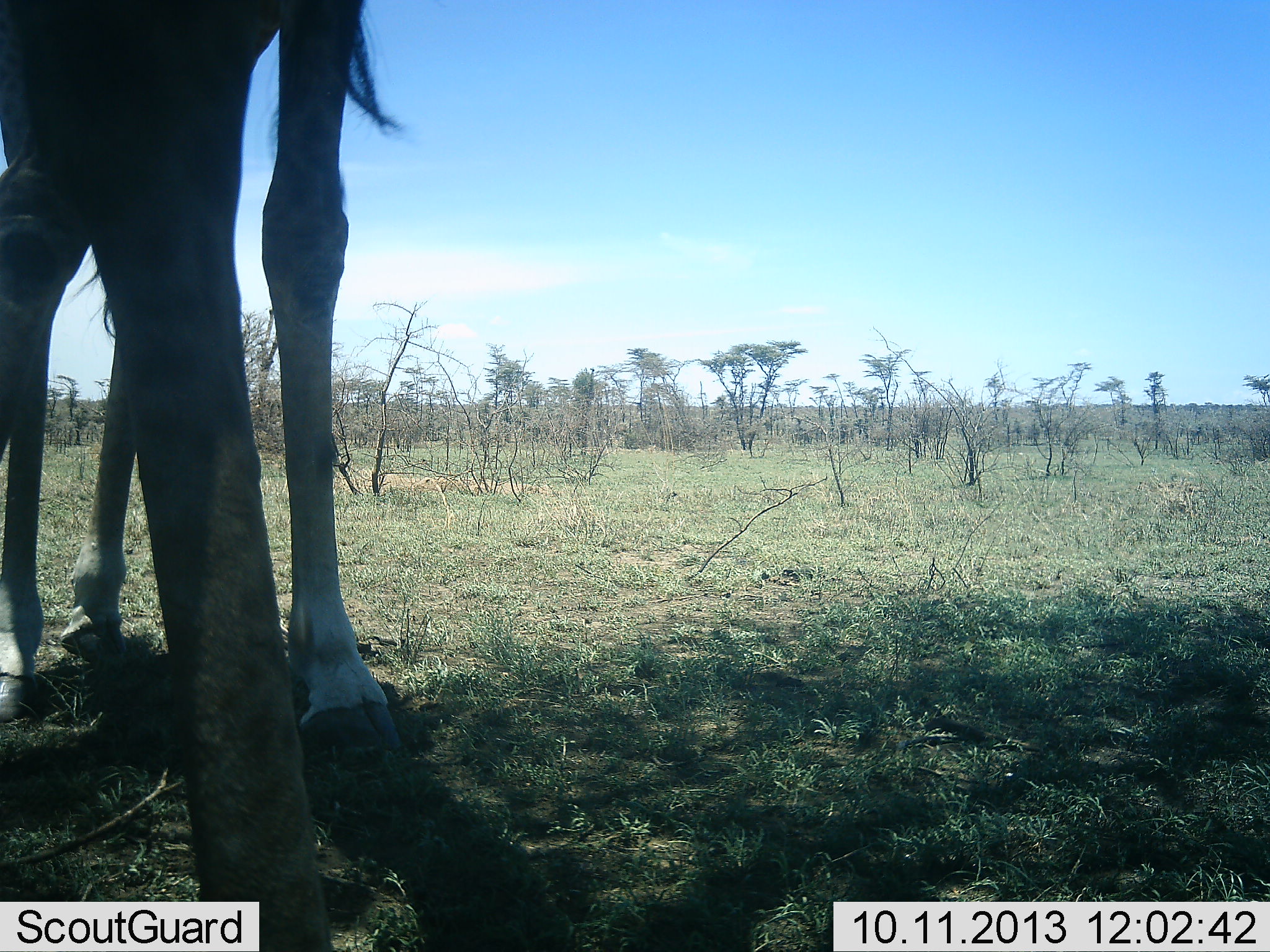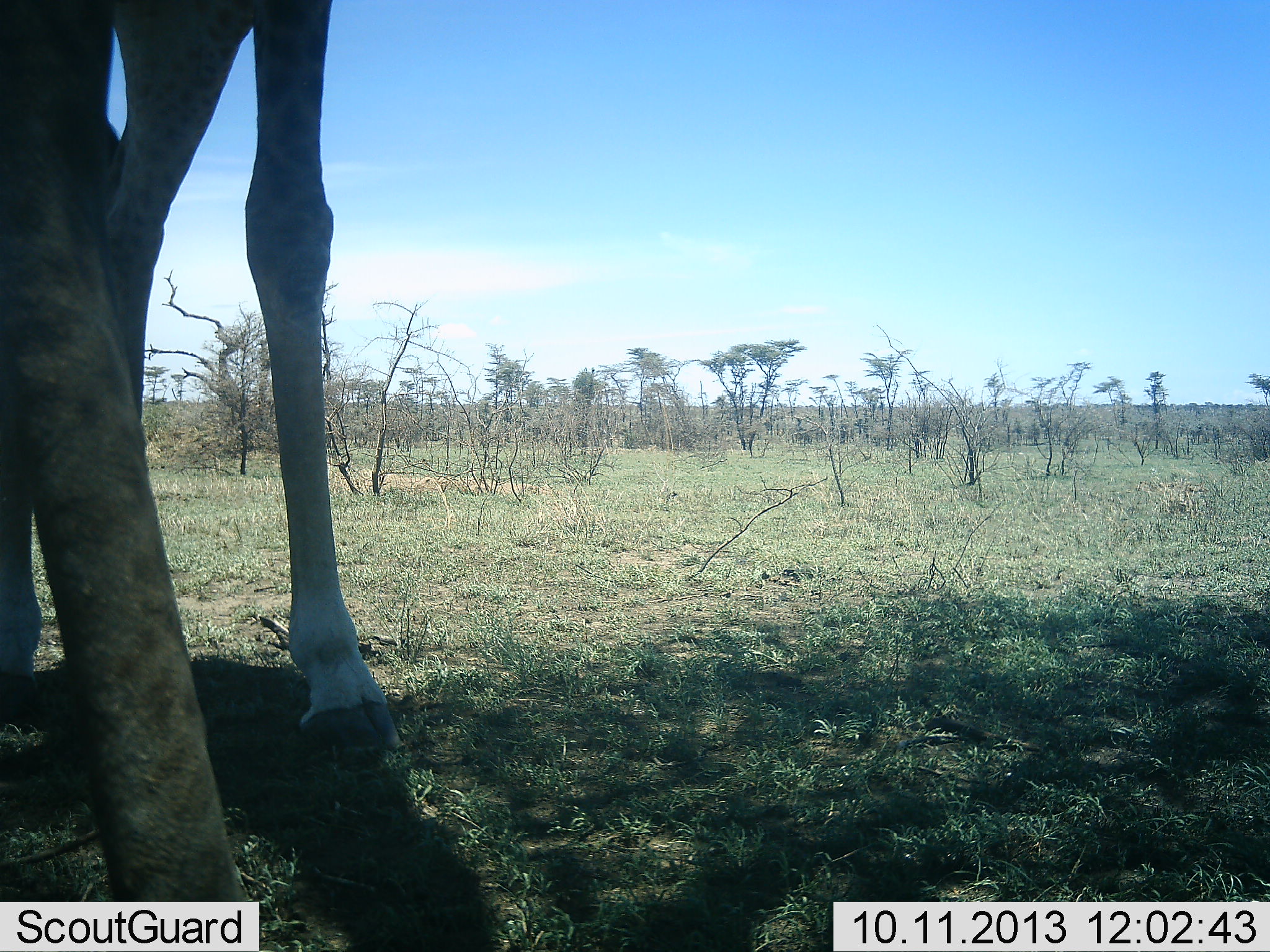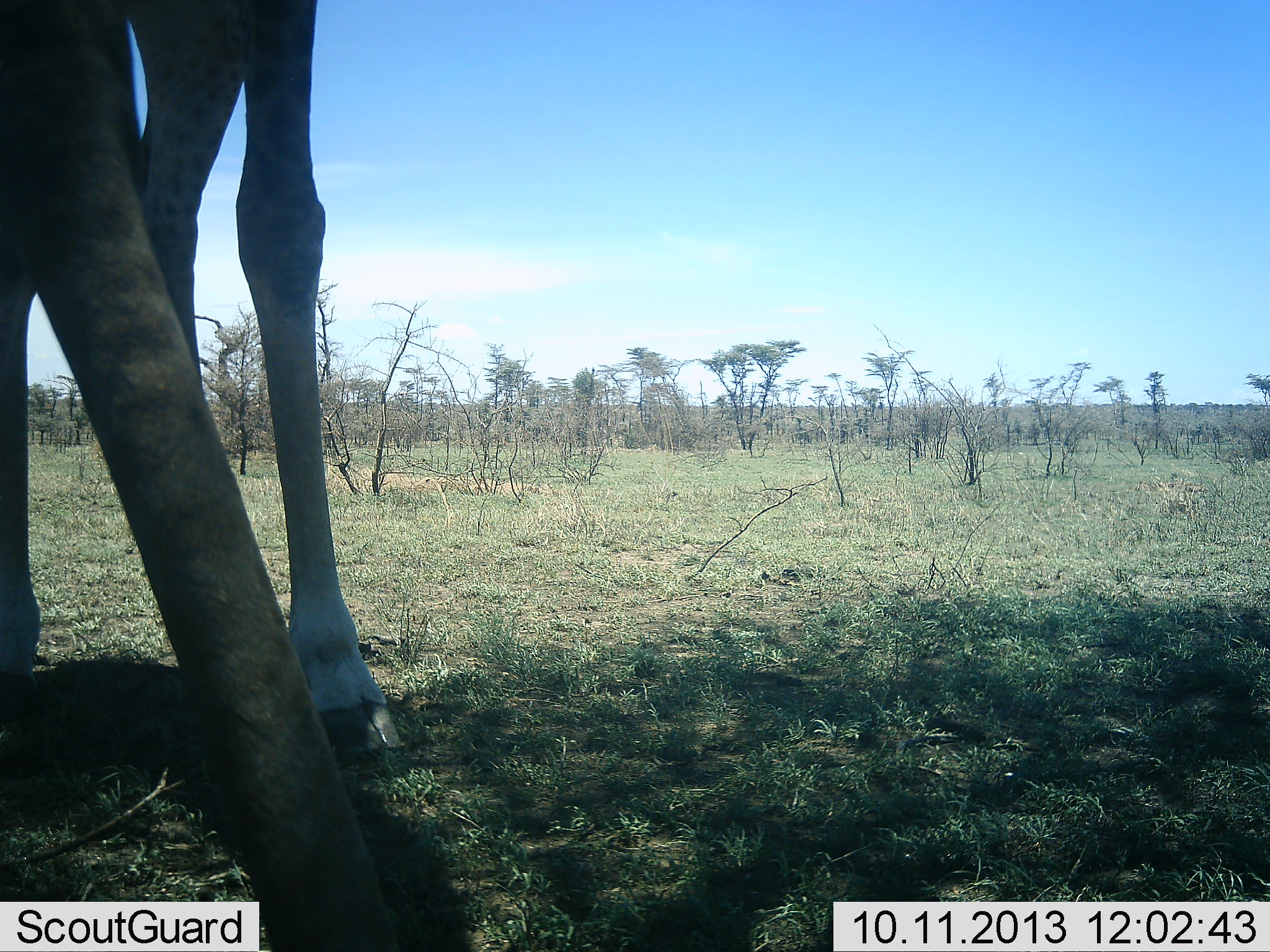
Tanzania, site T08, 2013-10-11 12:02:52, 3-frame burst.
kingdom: Animalia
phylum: Chordata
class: Mammalia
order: Artiodactyla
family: Giraffidae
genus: Giraffa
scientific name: Giraffa camelopardalis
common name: giraffe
Giraffe (Giraffa camelopardalis), count 1. Behavior (volunteer vote fractions): standing 100%, resting 0%, moving 0%, interacting 0%. Young present (vote fraction): 0%. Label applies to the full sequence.